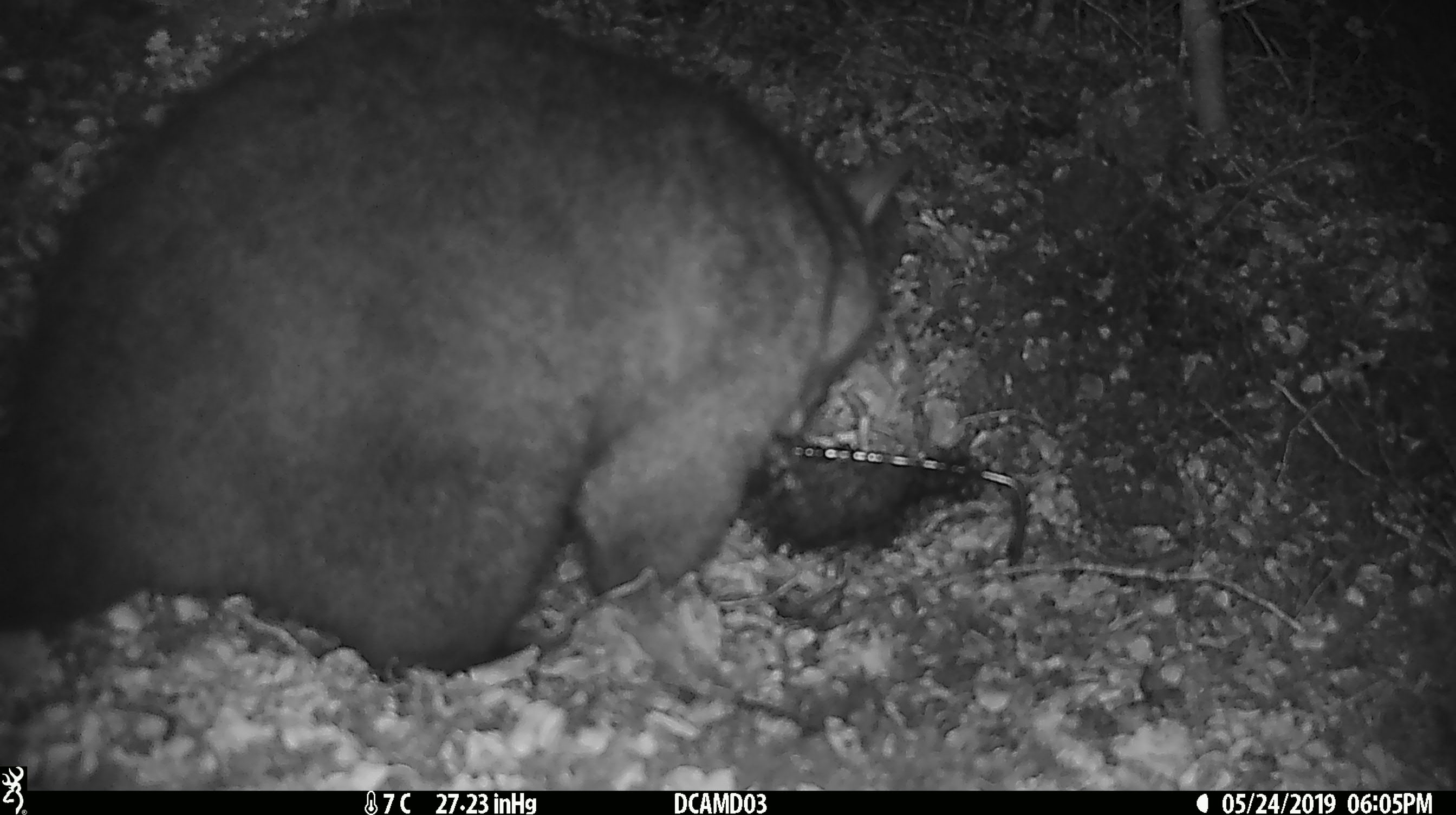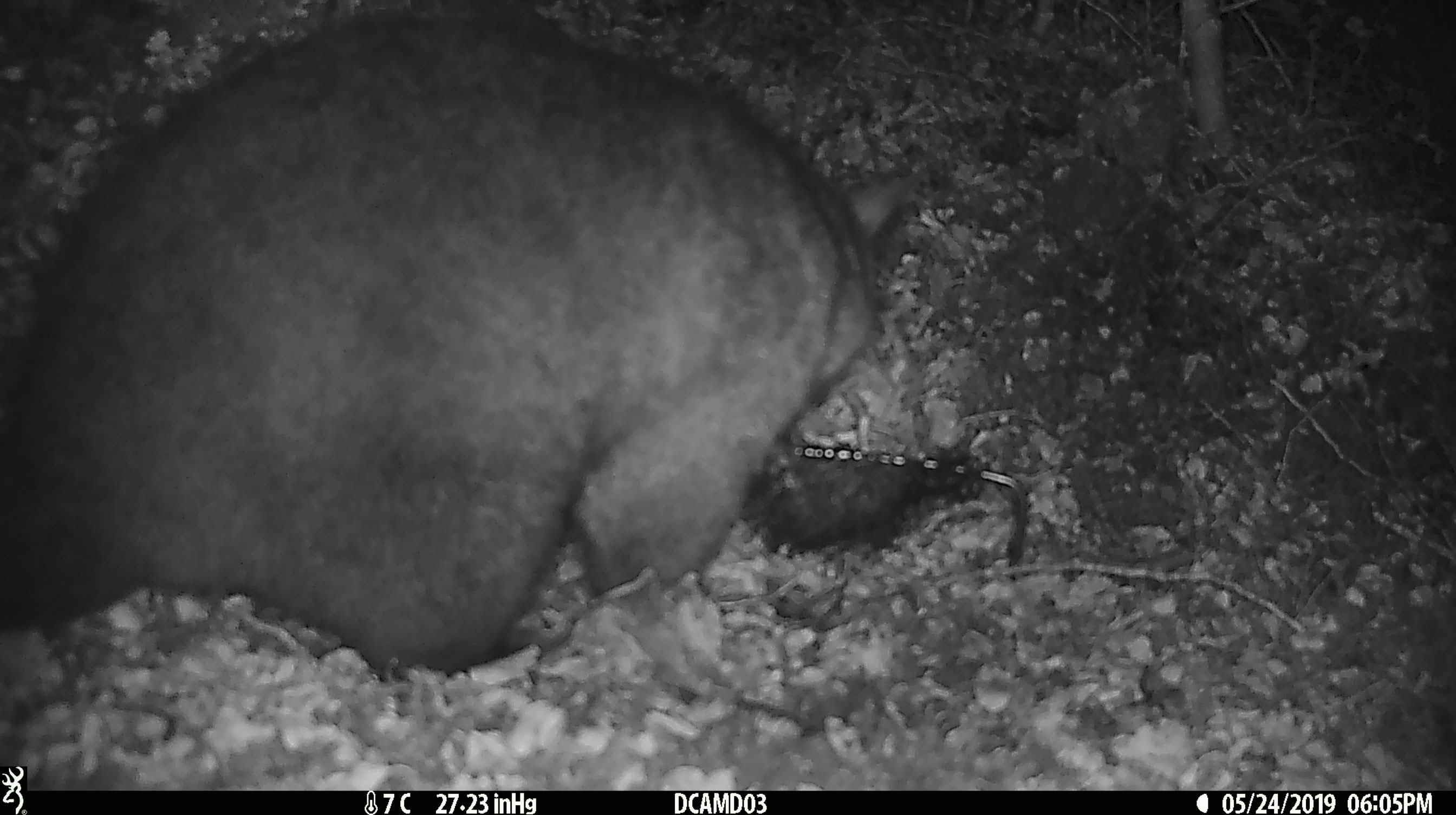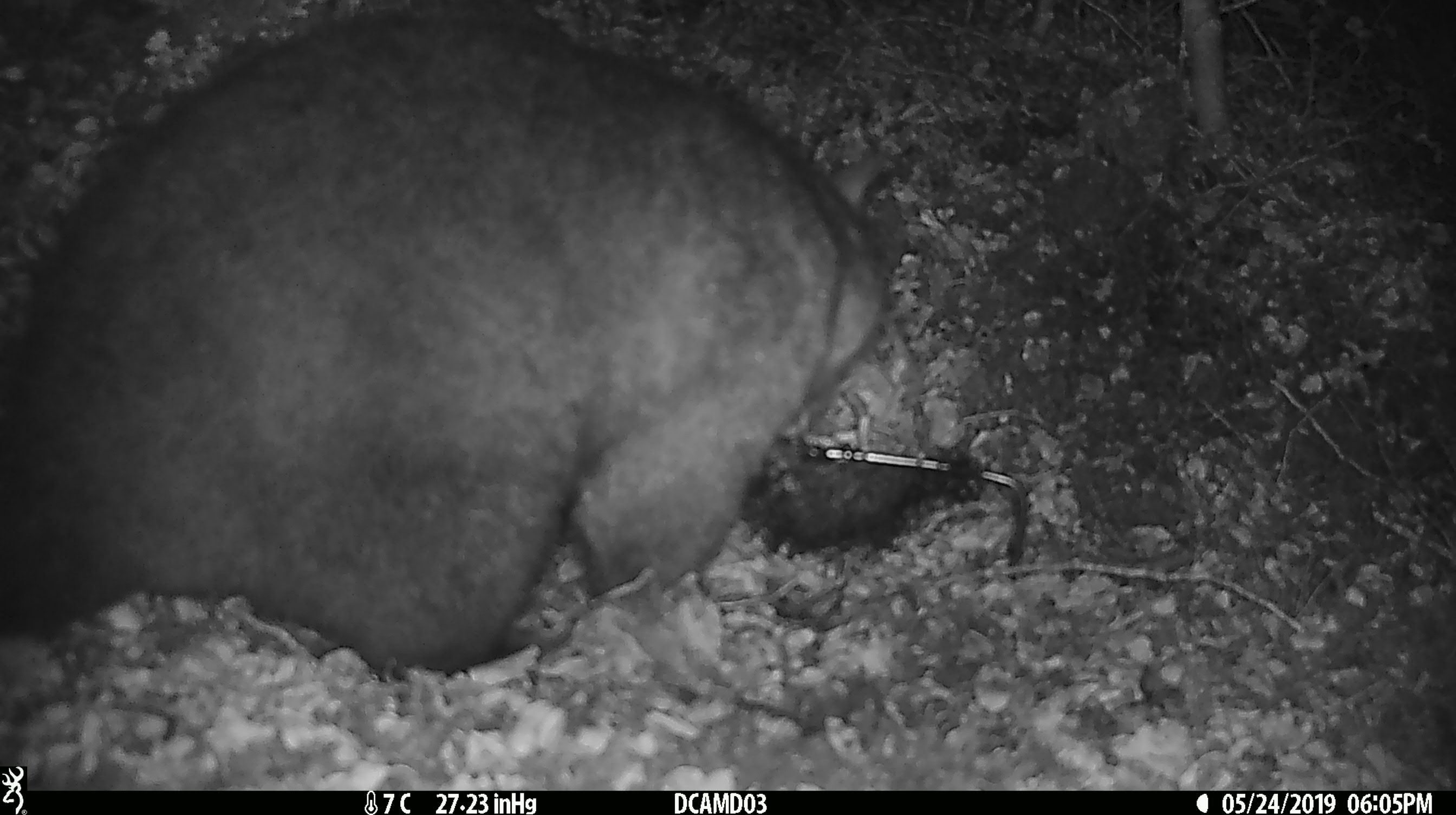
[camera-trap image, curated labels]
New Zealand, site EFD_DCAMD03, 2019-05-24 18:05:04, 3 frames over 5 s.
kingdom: Animalia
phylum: Chordata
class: Mammalia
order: Diprotodontia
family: Phalangeridae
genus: Trichosurus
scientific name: Trichosurus vulpecula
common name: common brushtail possum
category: possum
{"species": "possum (common brushtail possum) (Trichosurus vulpecula)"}